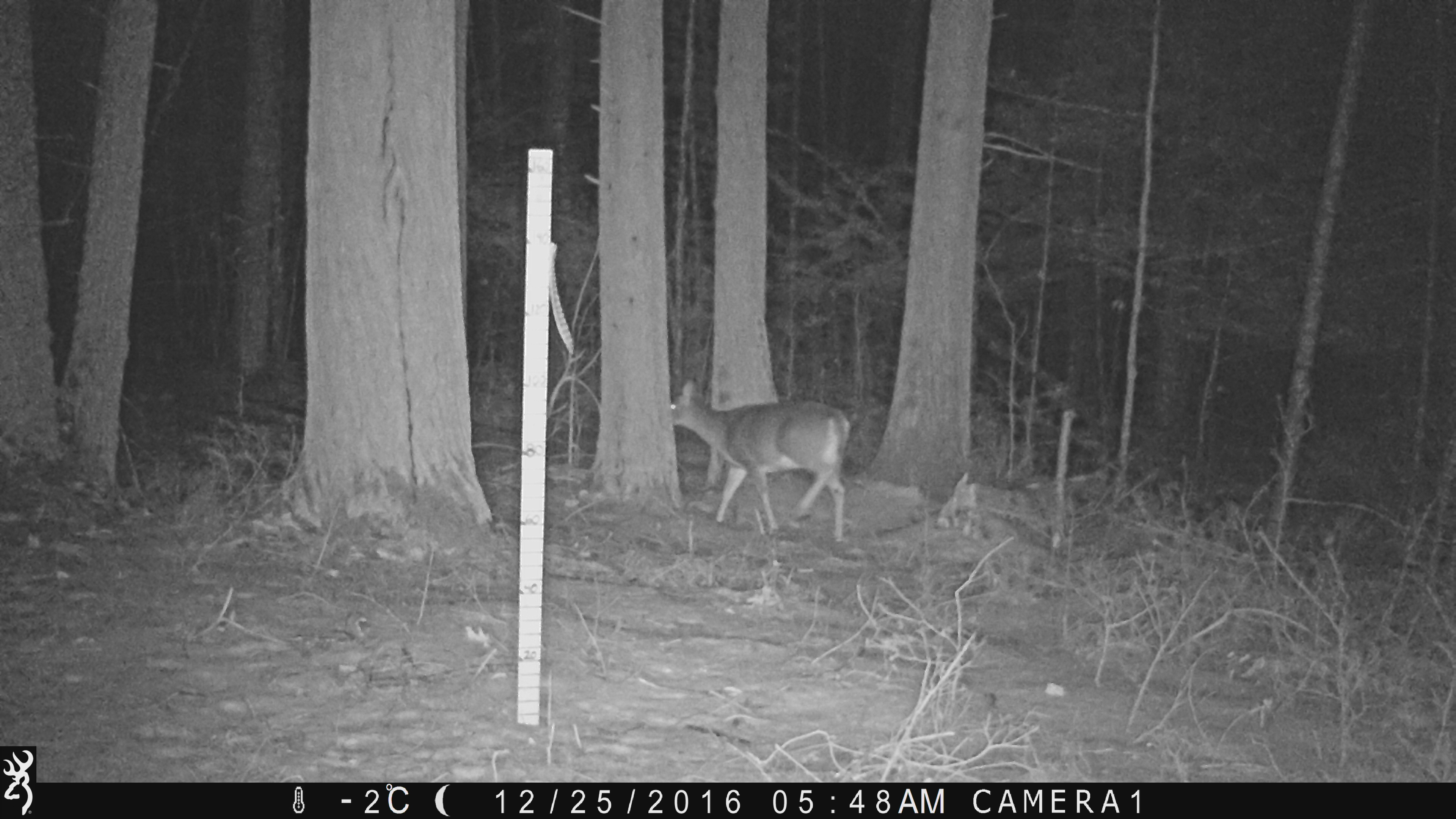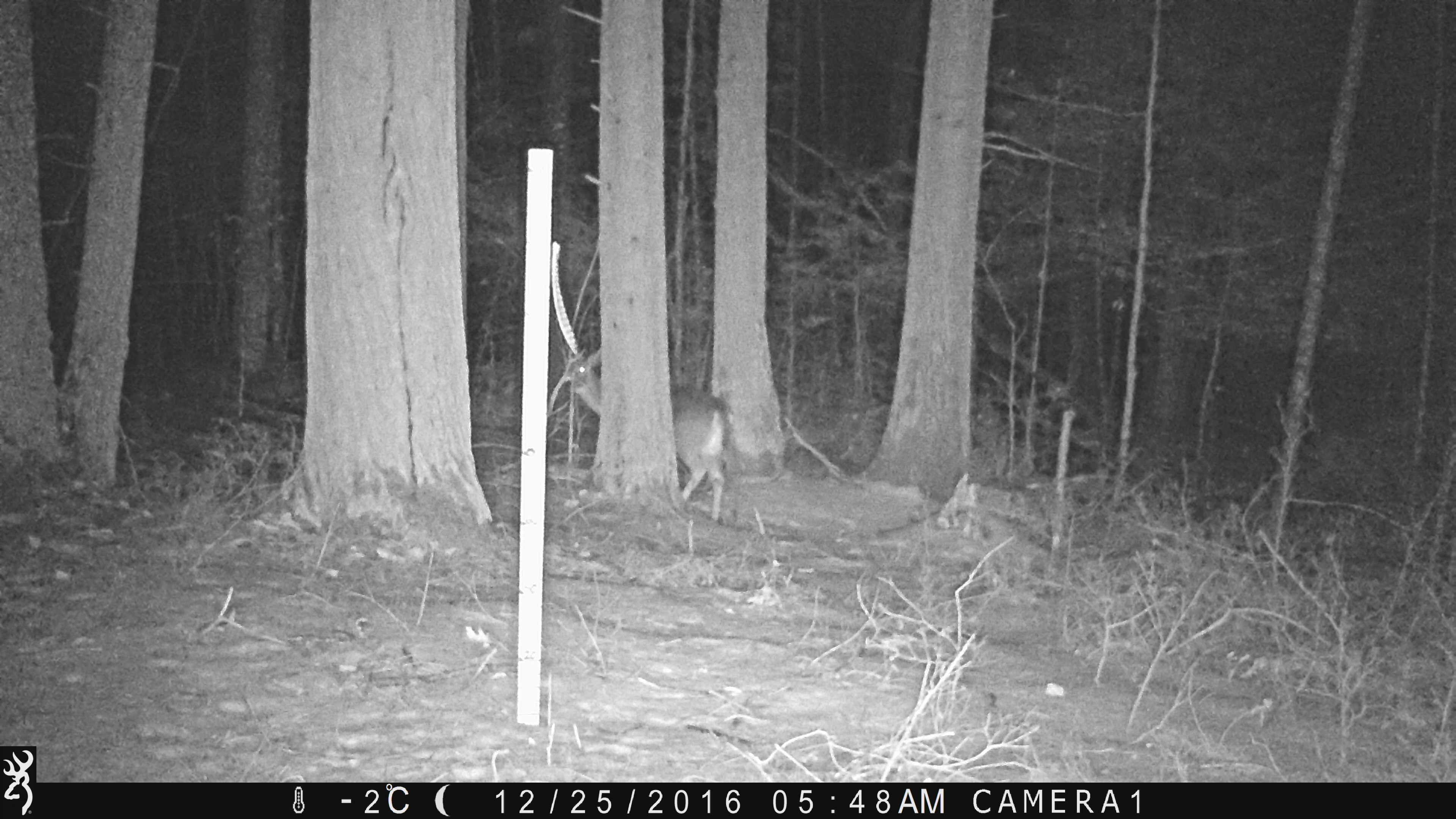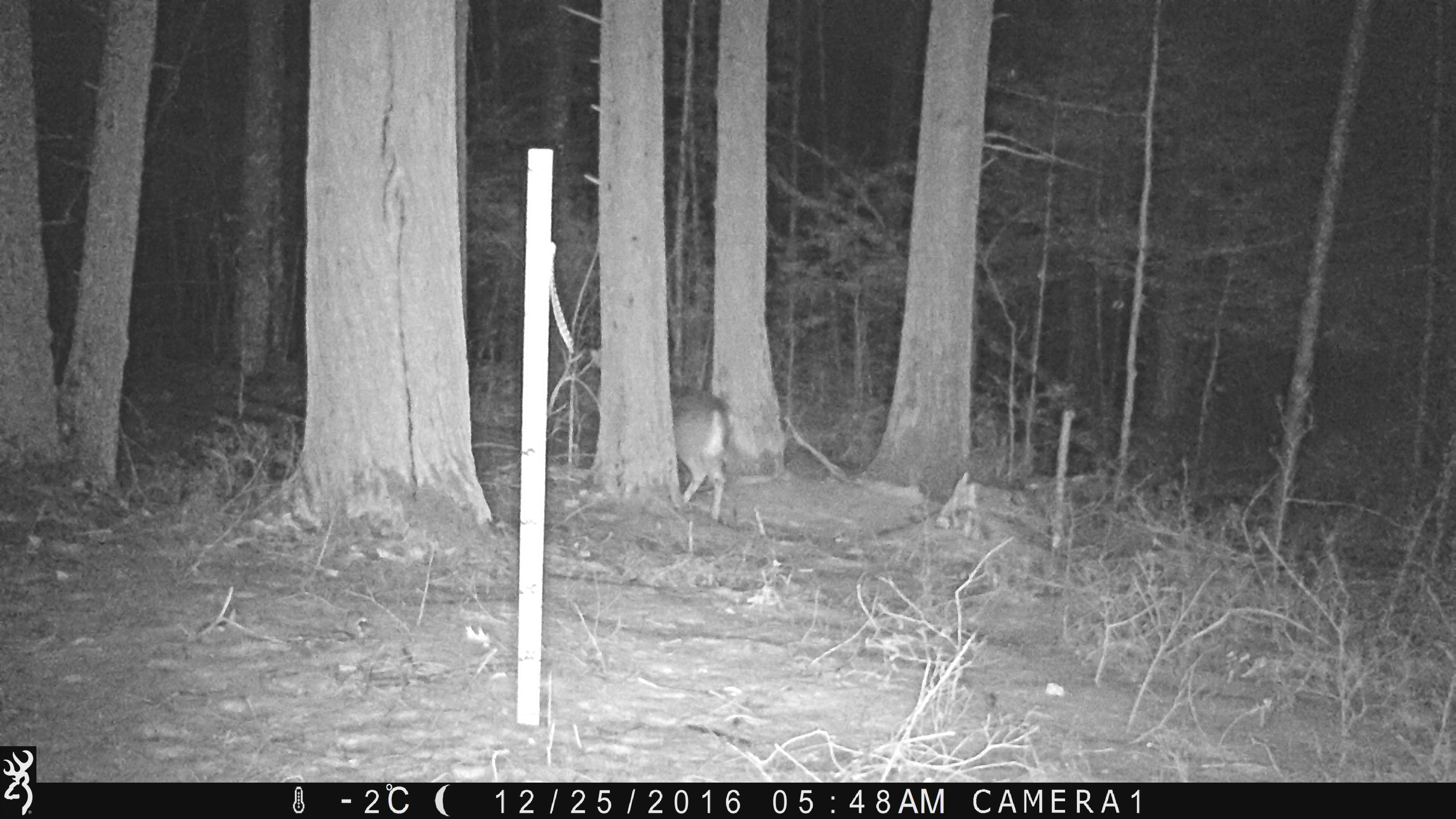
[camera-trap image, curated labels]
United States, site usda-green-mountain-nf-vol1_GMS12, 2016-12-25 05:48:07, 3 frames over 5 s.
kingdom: Animalia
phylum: Chordata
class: Mammalia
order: Artiodactyla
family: Cervidae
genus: Odocoileus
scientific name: Odocoileus virginianus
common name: white-tailed deer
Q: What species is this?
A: White-tailed deer (Odocoileus virginianus).